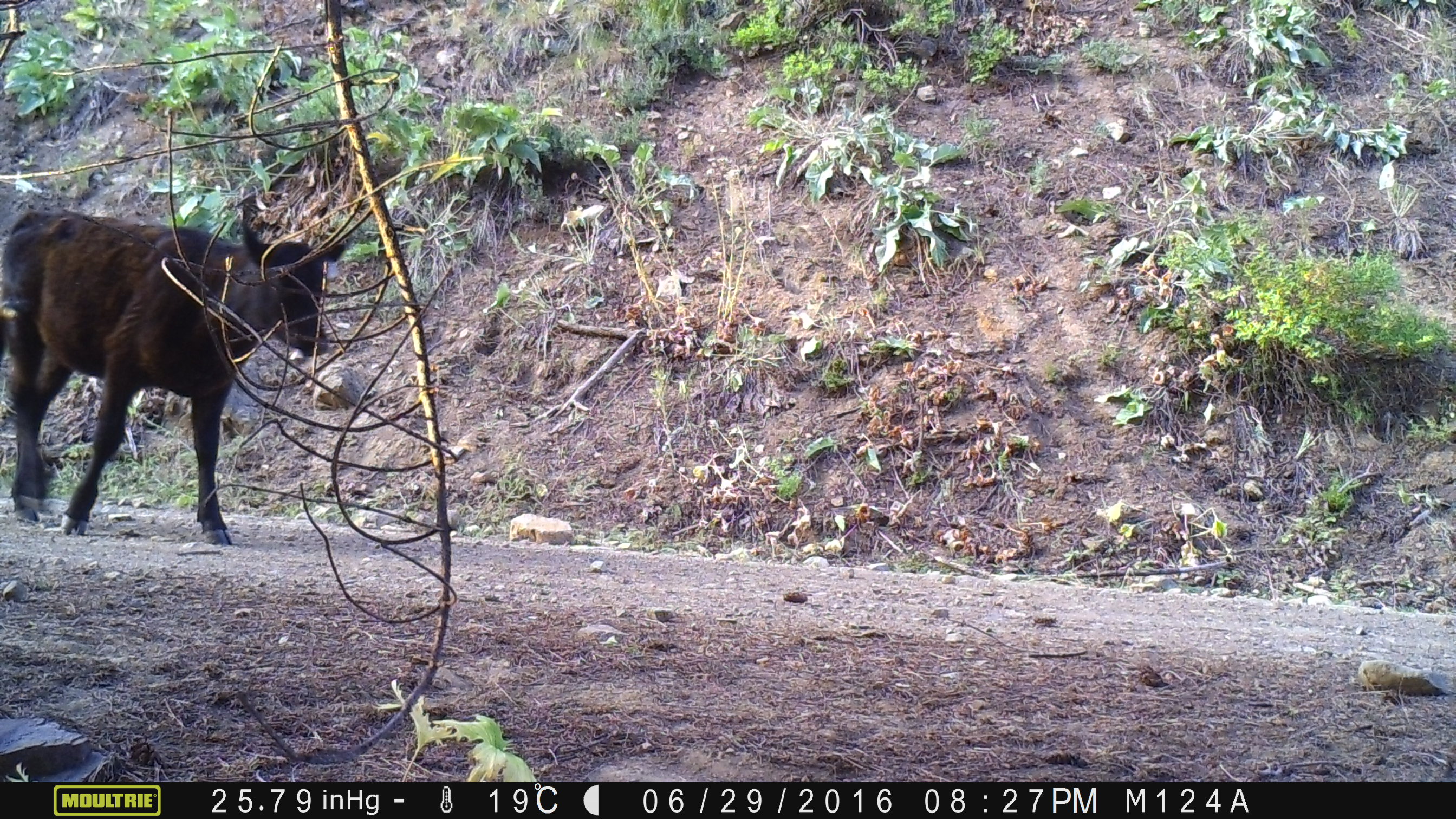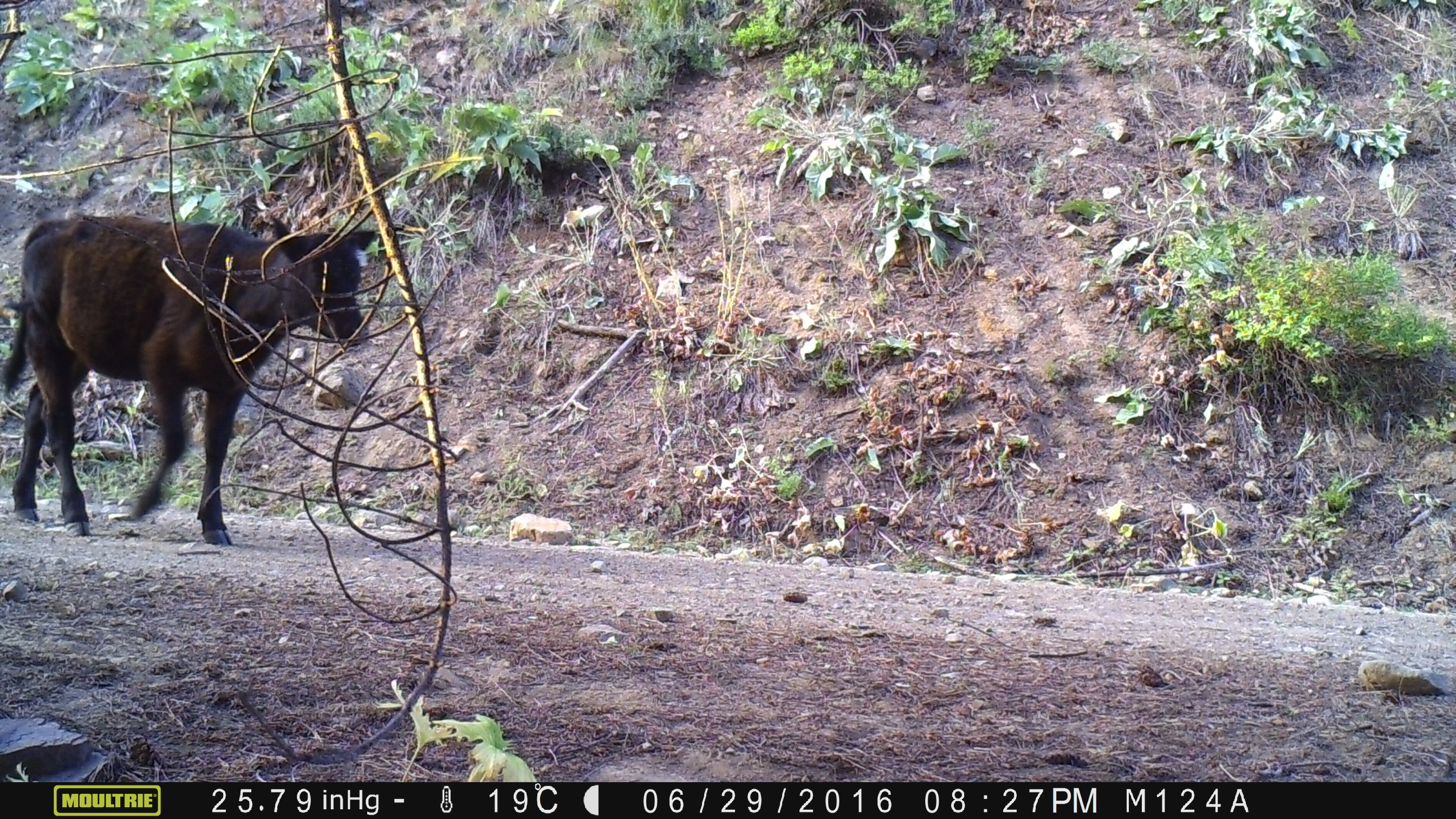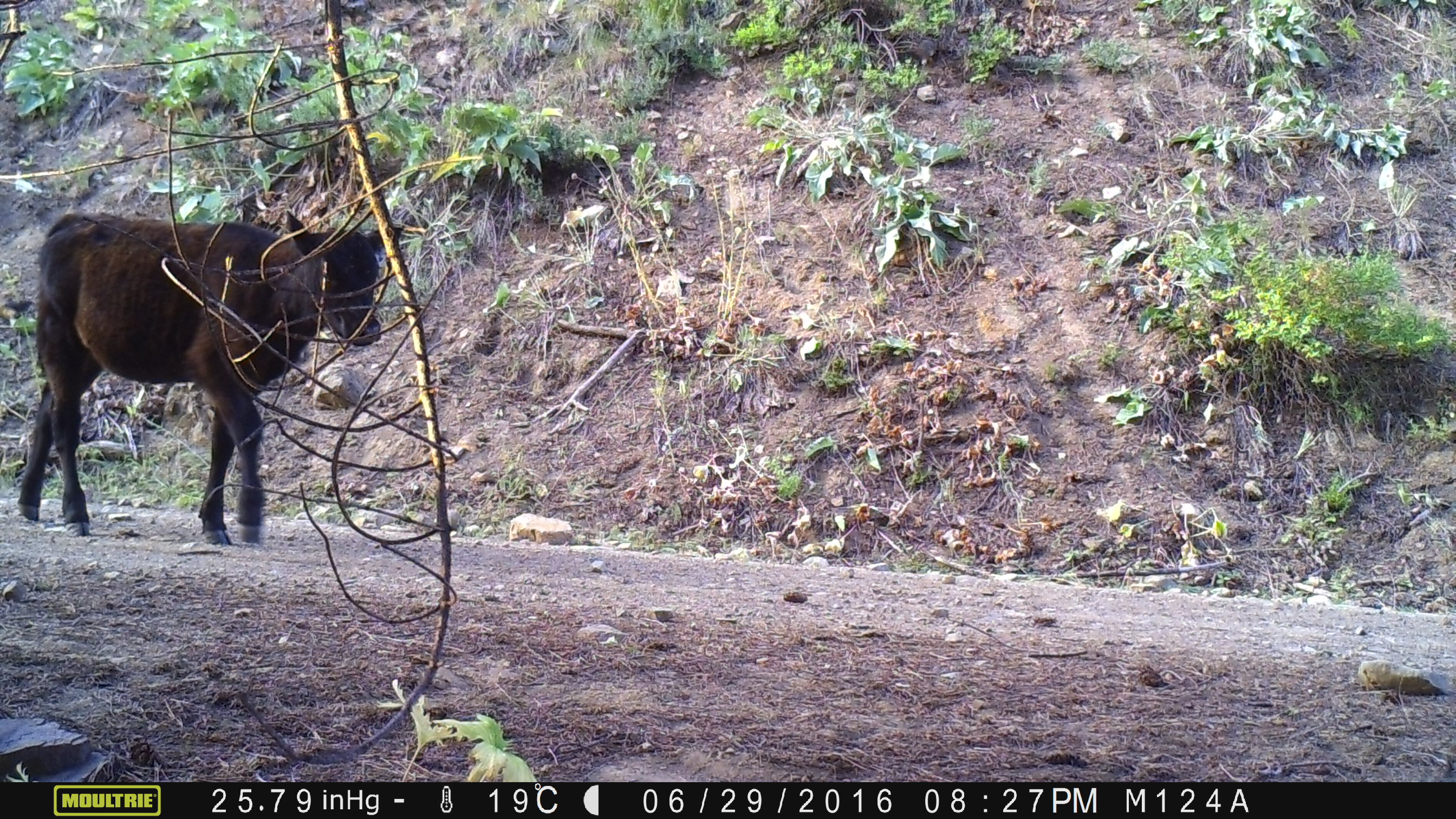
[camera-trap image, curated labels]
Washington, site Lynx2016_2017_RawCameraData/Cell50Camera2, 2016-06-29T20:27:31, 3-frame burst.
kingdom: Animalia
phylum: Chordata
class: Mammalia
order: Artiodactyla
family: Bovidae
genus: Bos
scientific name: Bos taurus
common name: domestic cattle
Domestic cattle (Bos taurus). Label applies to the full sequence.